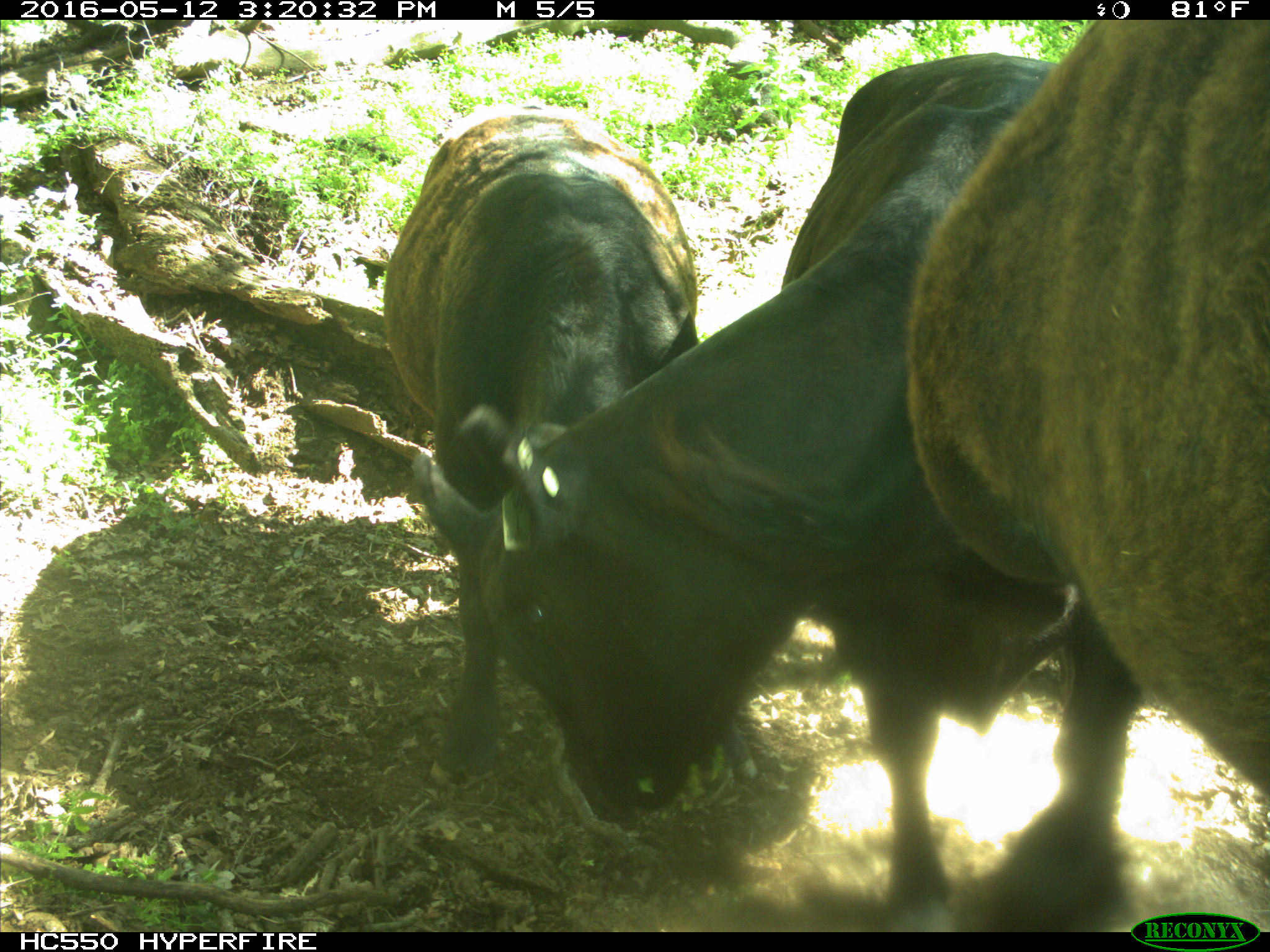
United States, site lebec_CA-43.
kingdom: Animalia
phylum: Chordata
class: Mammalia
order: Artiodactyla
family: Bovidae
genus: Bos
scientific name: Bos taurus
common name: domestic cow